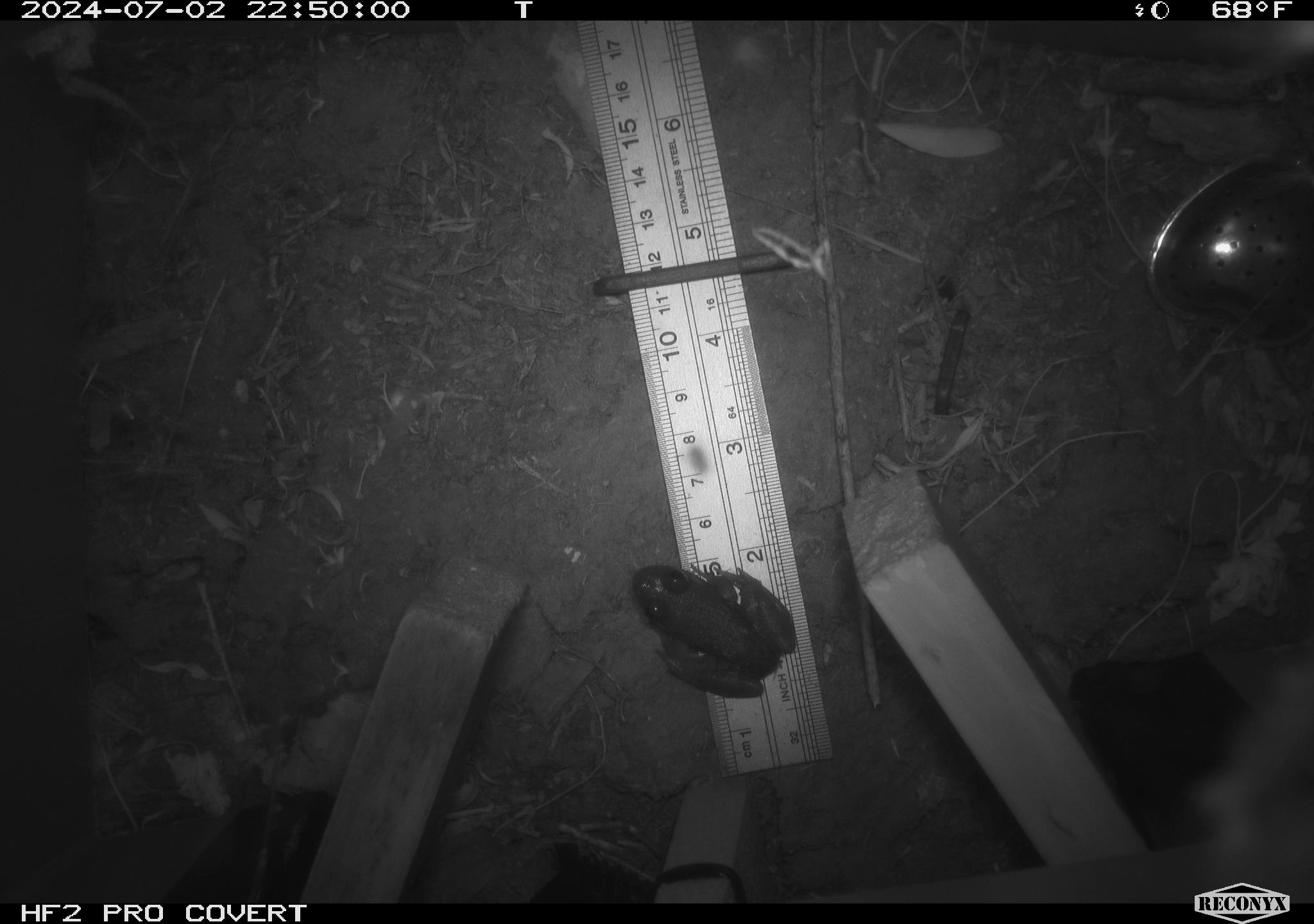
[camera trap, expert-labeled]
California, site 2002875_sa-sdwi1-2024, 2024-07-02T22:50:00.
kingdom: Animalia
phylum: Chordata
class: Amphibia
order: Anura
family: Ranidae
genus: Lithobates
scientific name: Lithobates catesbeianus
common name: american bullfrog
American bullfrog (Lithobates catesbeianus).